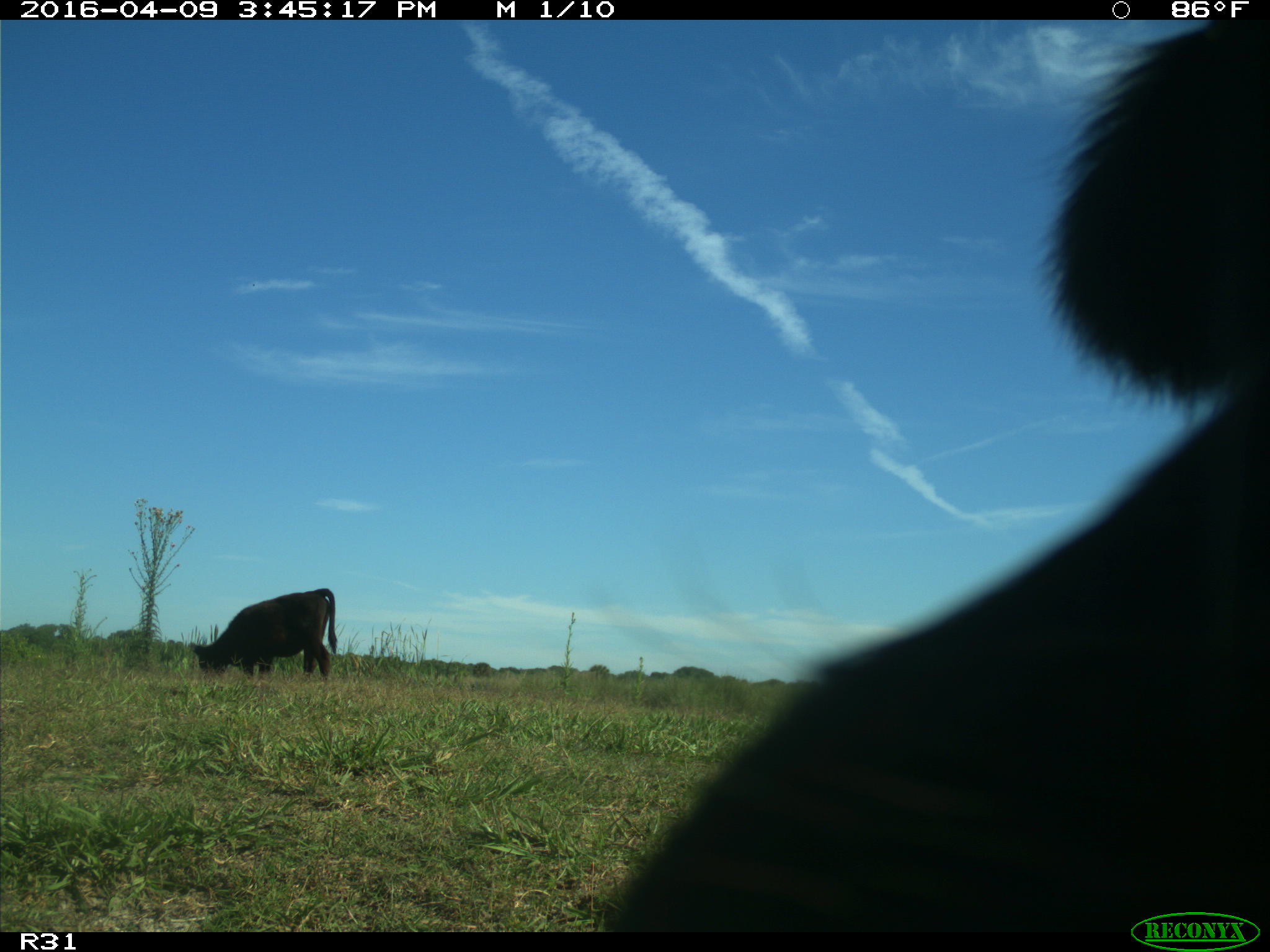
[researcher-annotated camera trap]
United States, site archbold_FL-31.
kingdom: Animalia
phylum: Chordata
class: Mammalia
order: Artiodactyla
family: Bovidae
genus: Bos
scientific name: Bos taurus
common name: domestic cow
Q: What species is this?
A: Bos taurus (domestic cow).